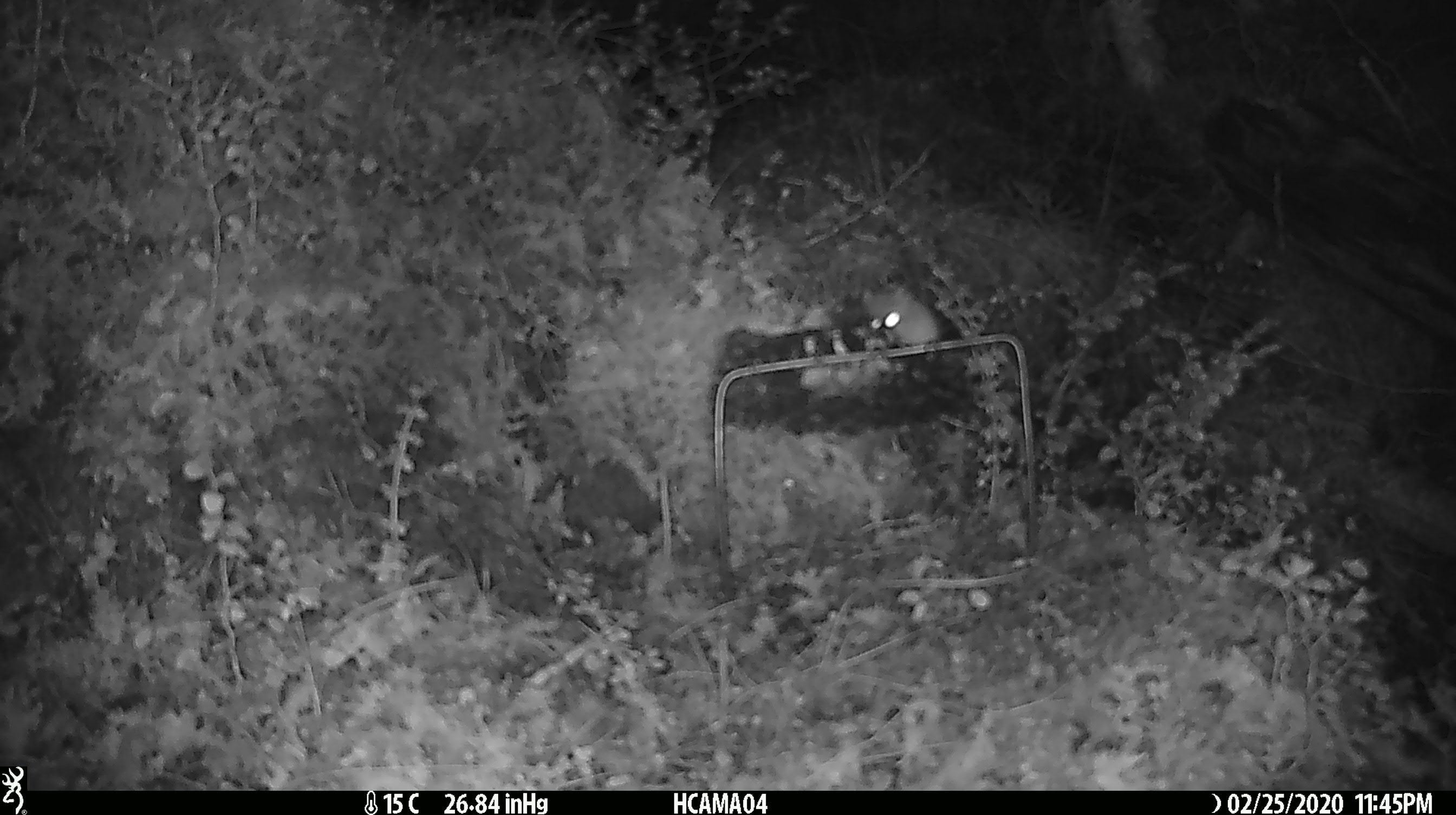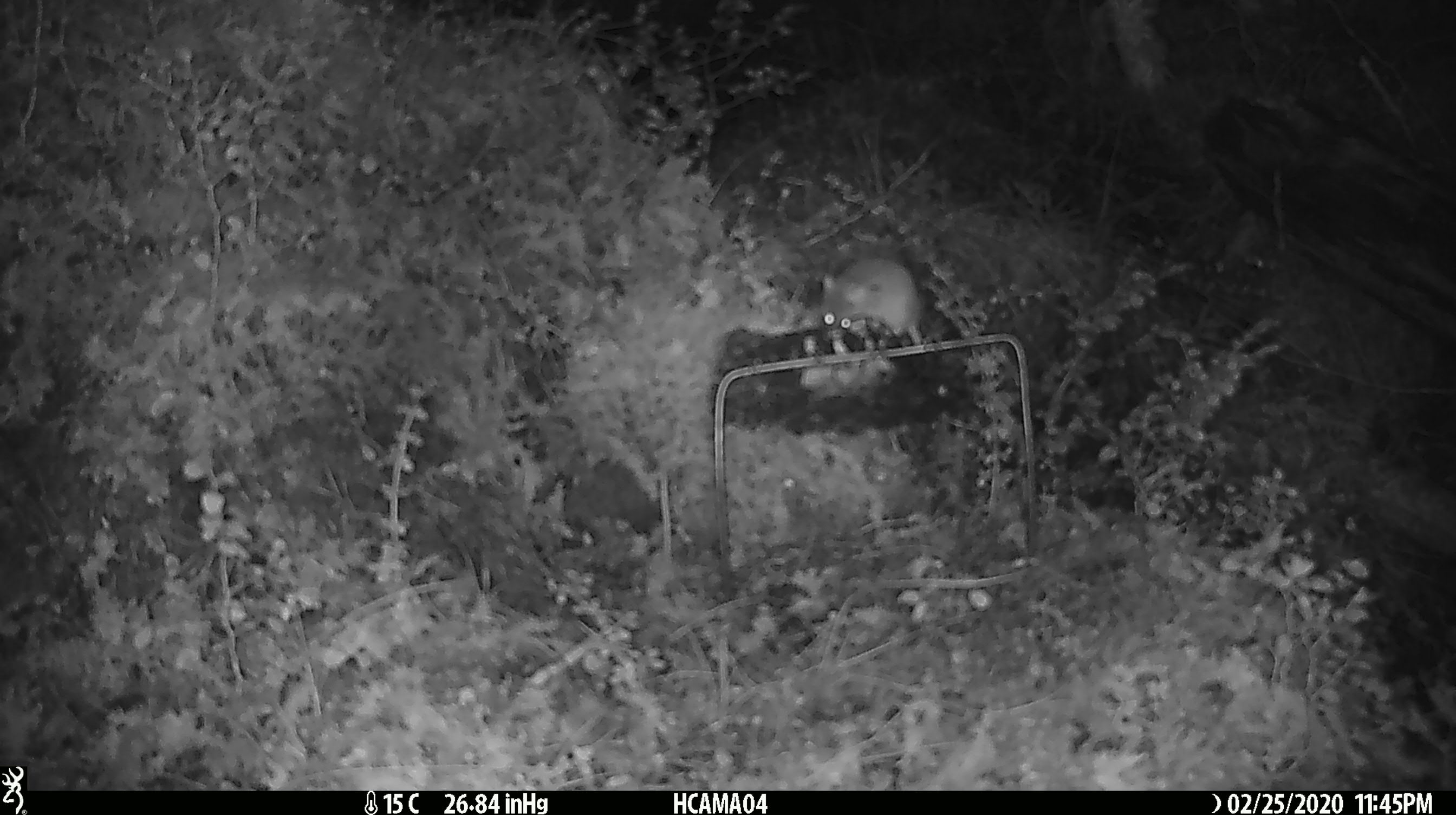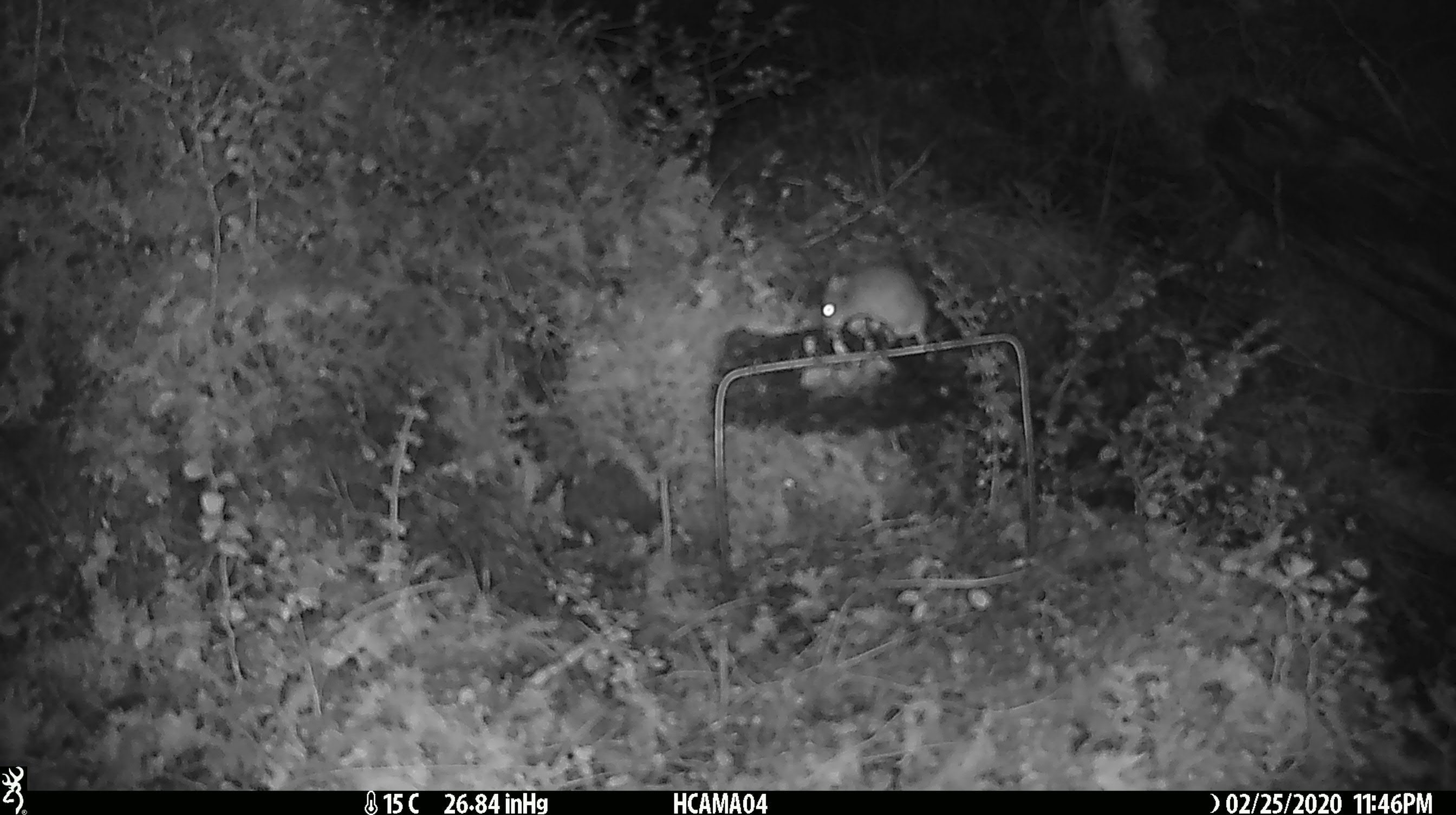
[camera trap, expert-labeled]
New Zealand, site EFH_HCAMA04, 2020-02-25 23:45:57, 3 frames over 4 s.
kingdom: Animalia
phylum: Chordata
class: Mammalia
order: Rodentia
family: Muridae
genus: Mus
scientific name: Mus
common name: mouse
Mouse (Mus).